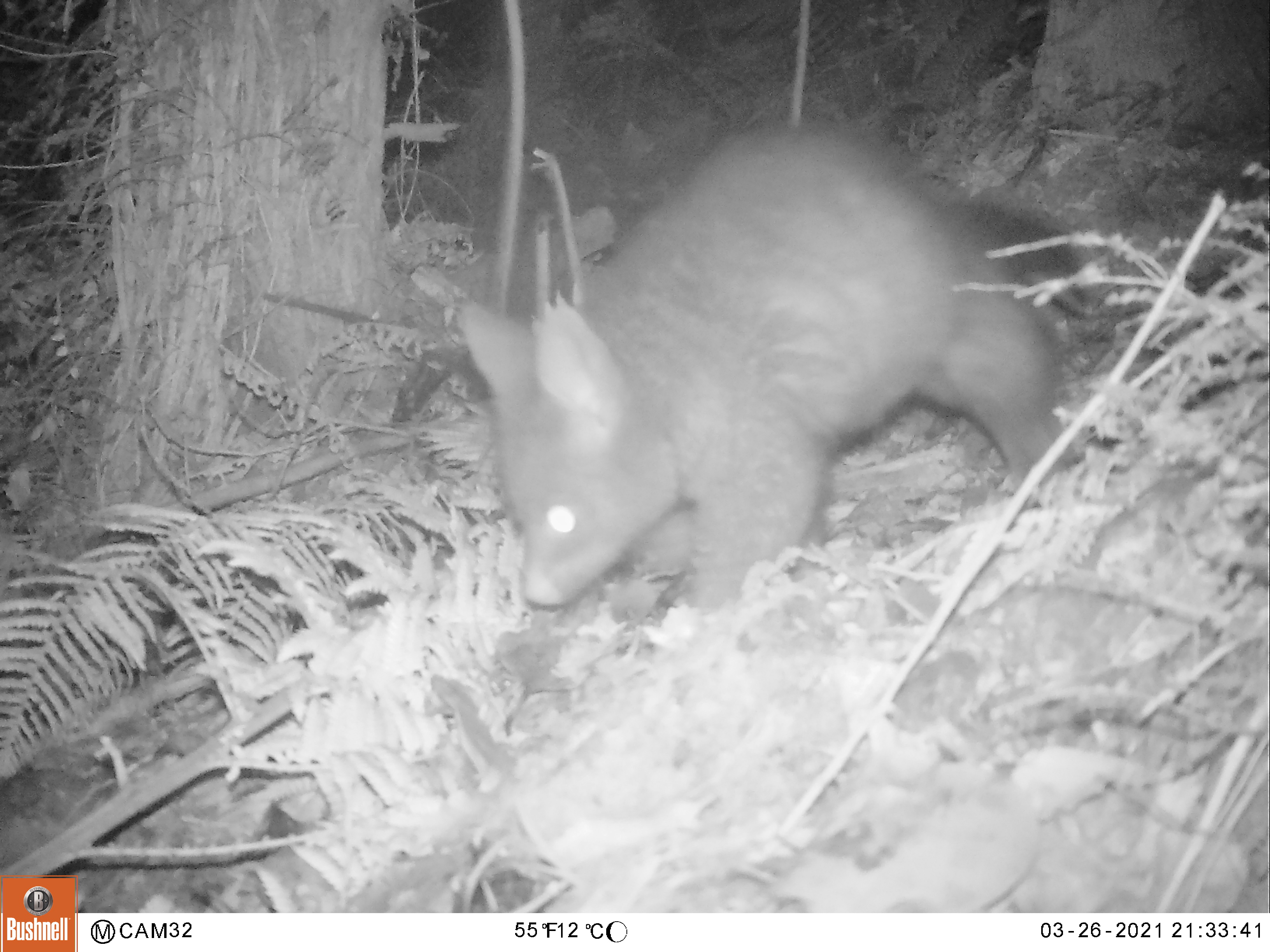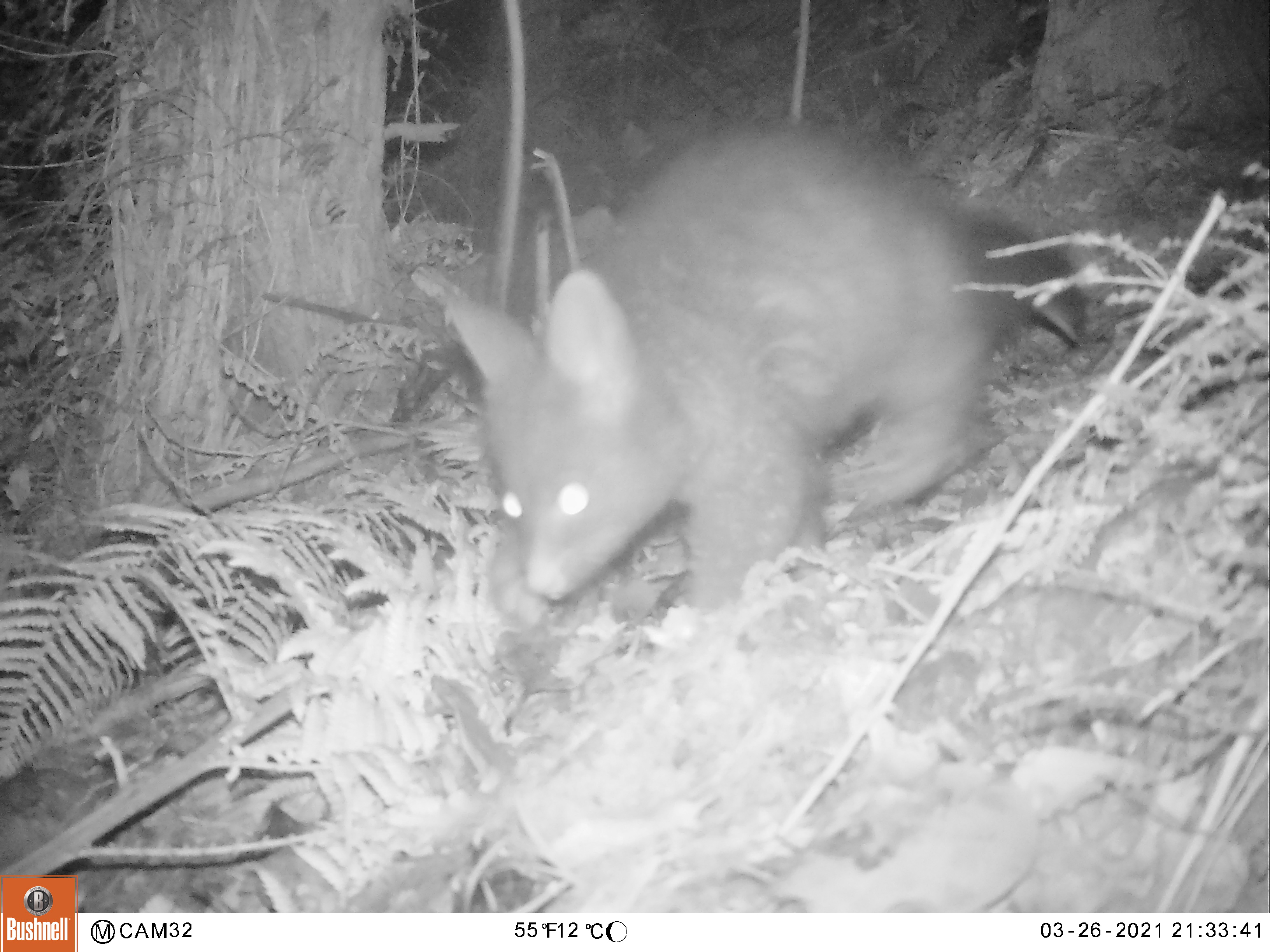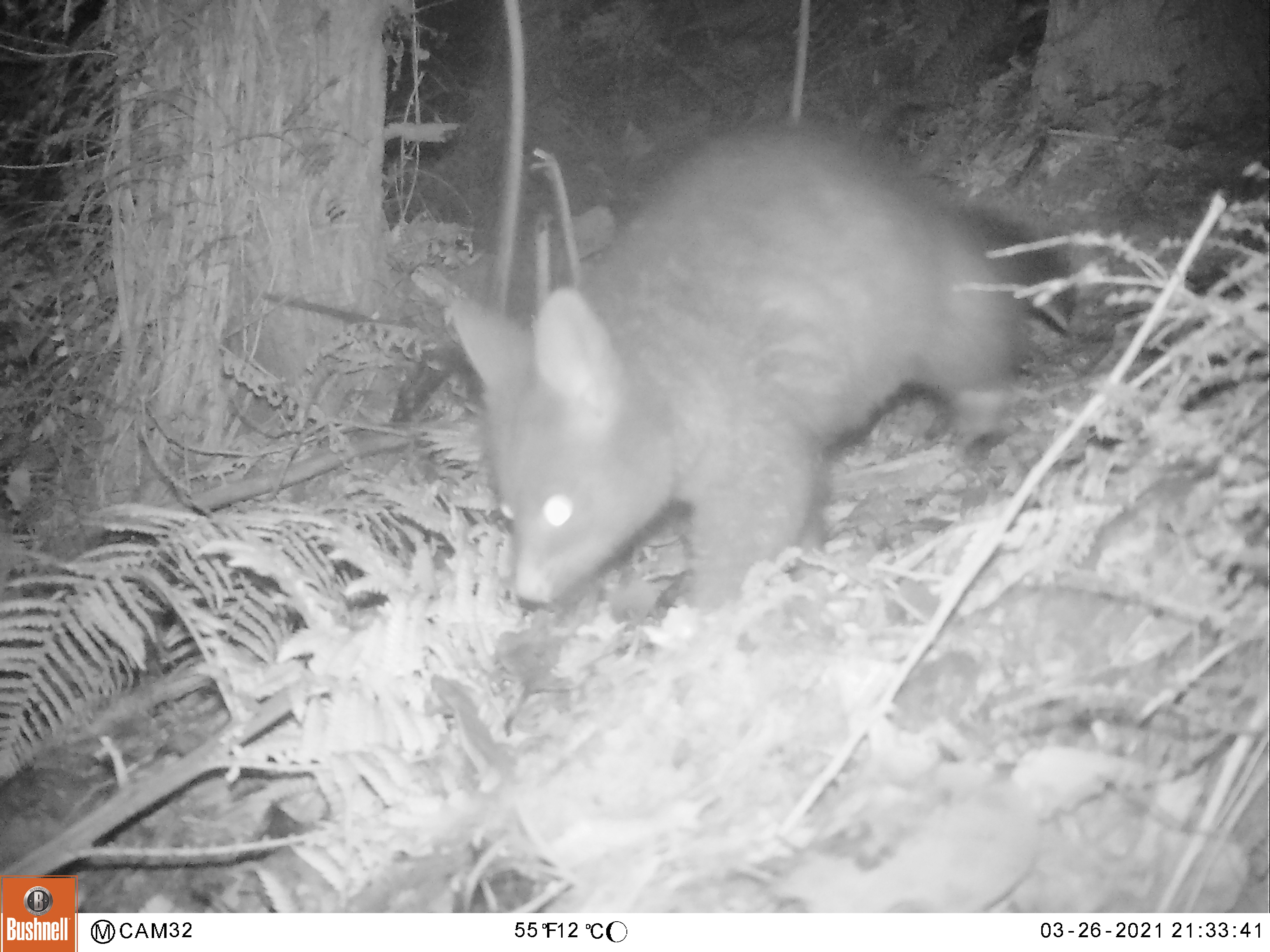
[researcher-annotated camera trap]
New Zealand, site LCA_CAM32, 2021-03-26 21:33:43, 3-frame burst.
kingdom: Animalia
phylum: Chordata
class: Mammalia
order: Diprotodontia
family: Phalangeridae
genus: Trichosurus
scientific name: Trichosurus vulpecula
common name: common brushtail possum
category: possum